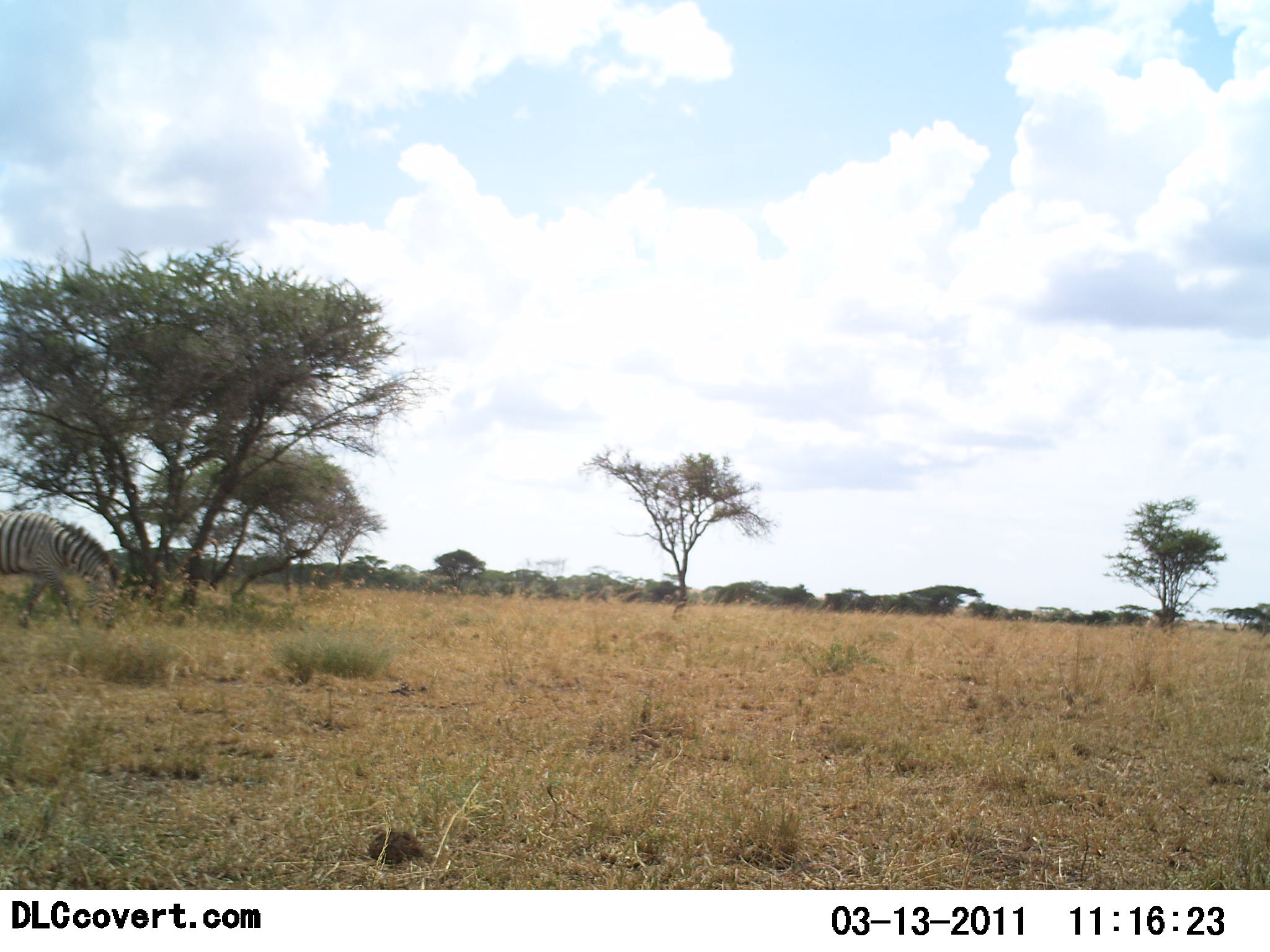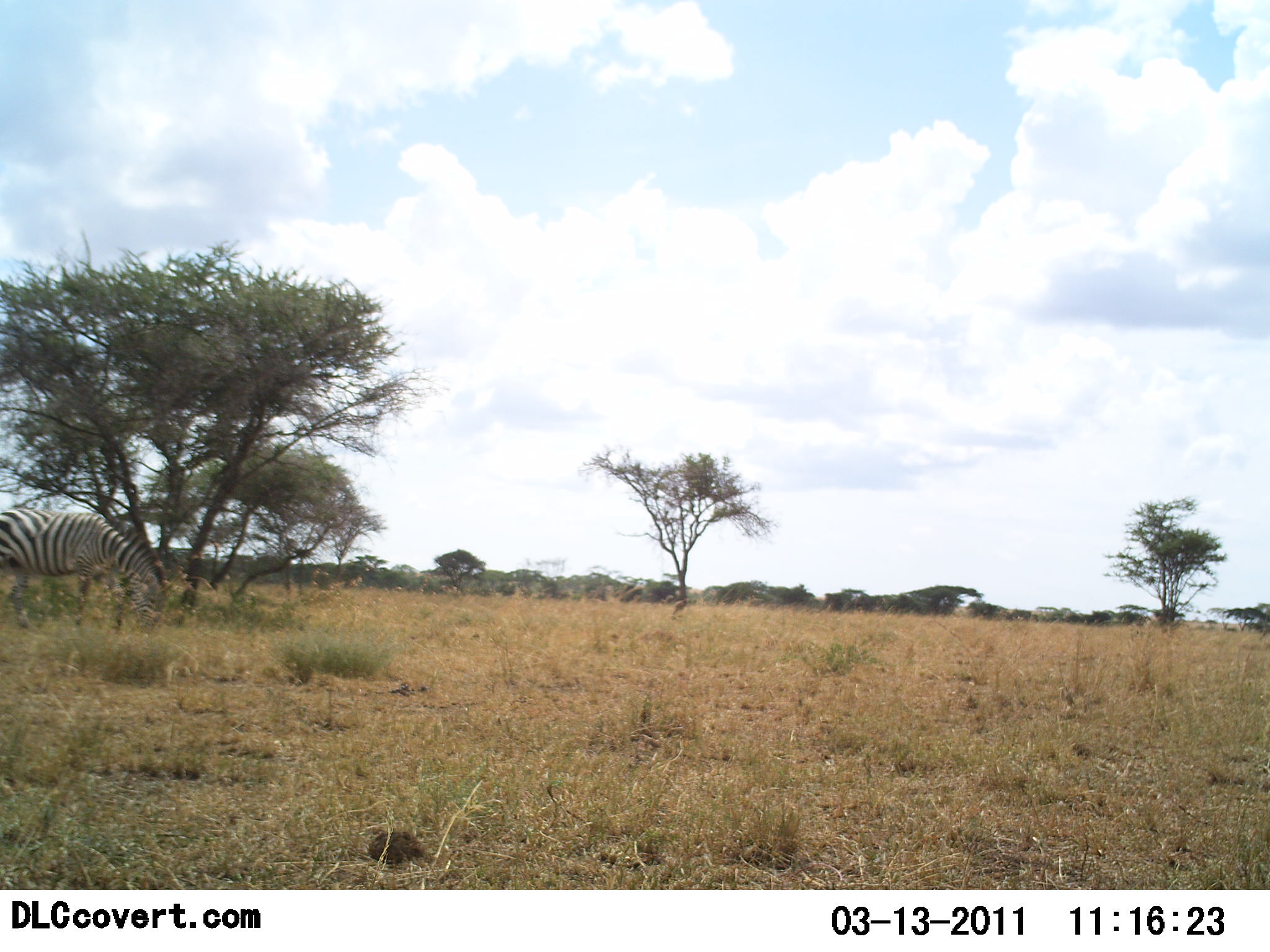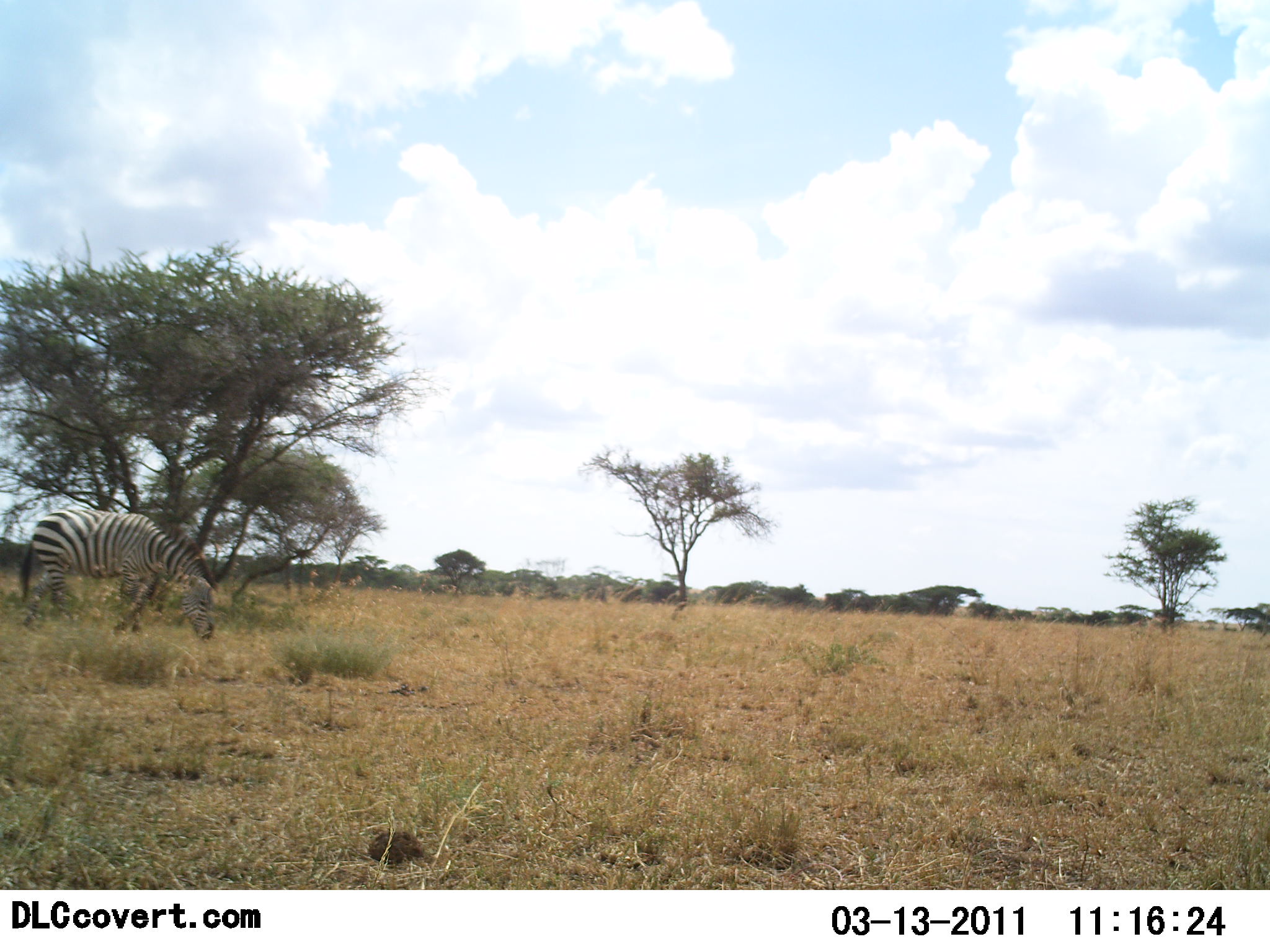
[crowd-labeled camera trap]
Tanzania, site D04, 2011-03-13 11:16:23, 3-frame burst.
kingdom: Animalia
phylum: Chordata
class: Mammalia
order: Perissodactyla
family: Equidae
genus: Equus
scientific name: Equus quagga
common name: plains zebra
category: zebra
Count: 1.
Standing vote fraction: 0%.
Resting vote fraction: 0%.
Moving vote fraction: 92%.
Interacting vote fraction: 0%.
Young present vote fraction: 0%.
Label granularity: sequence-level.